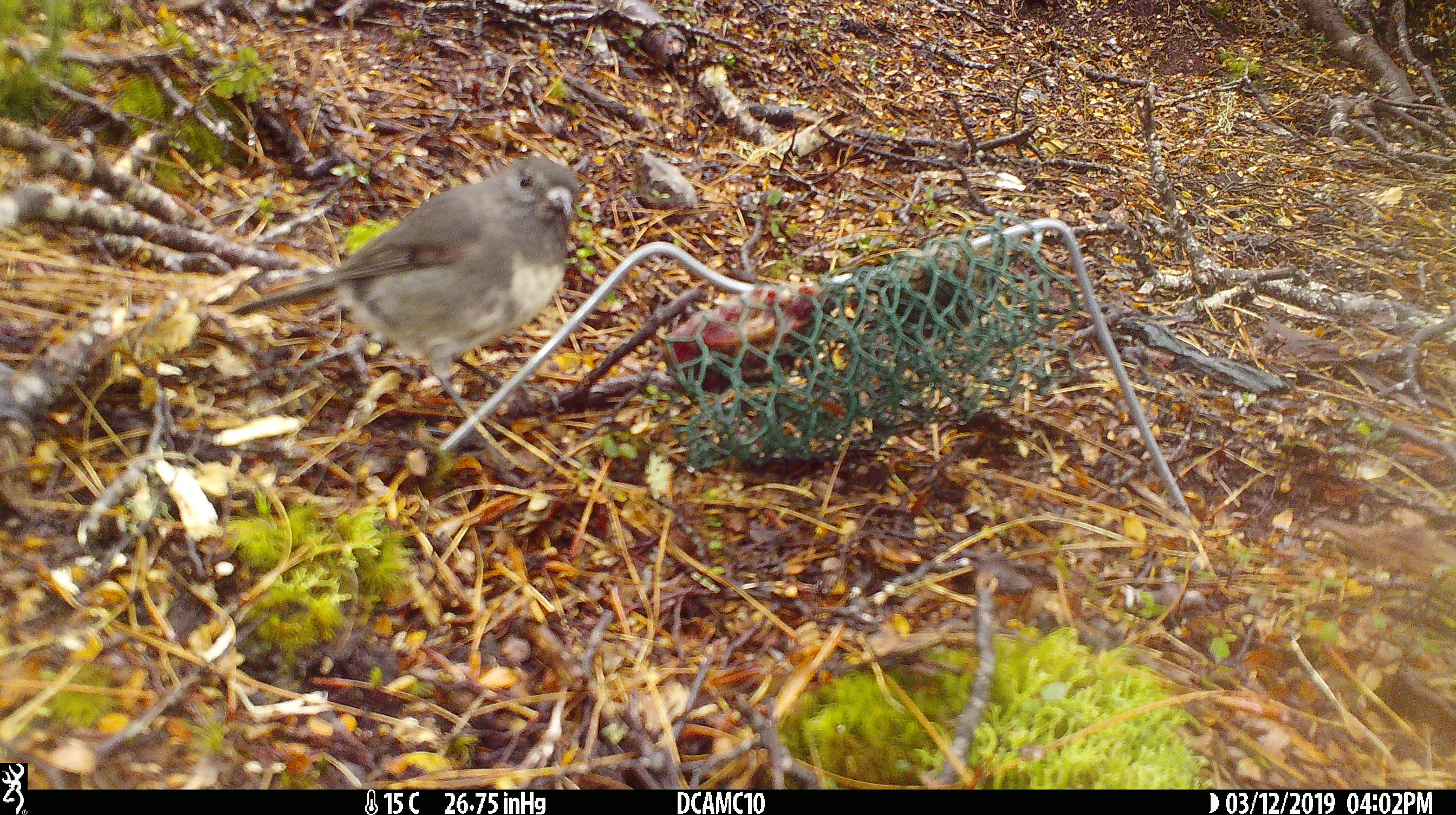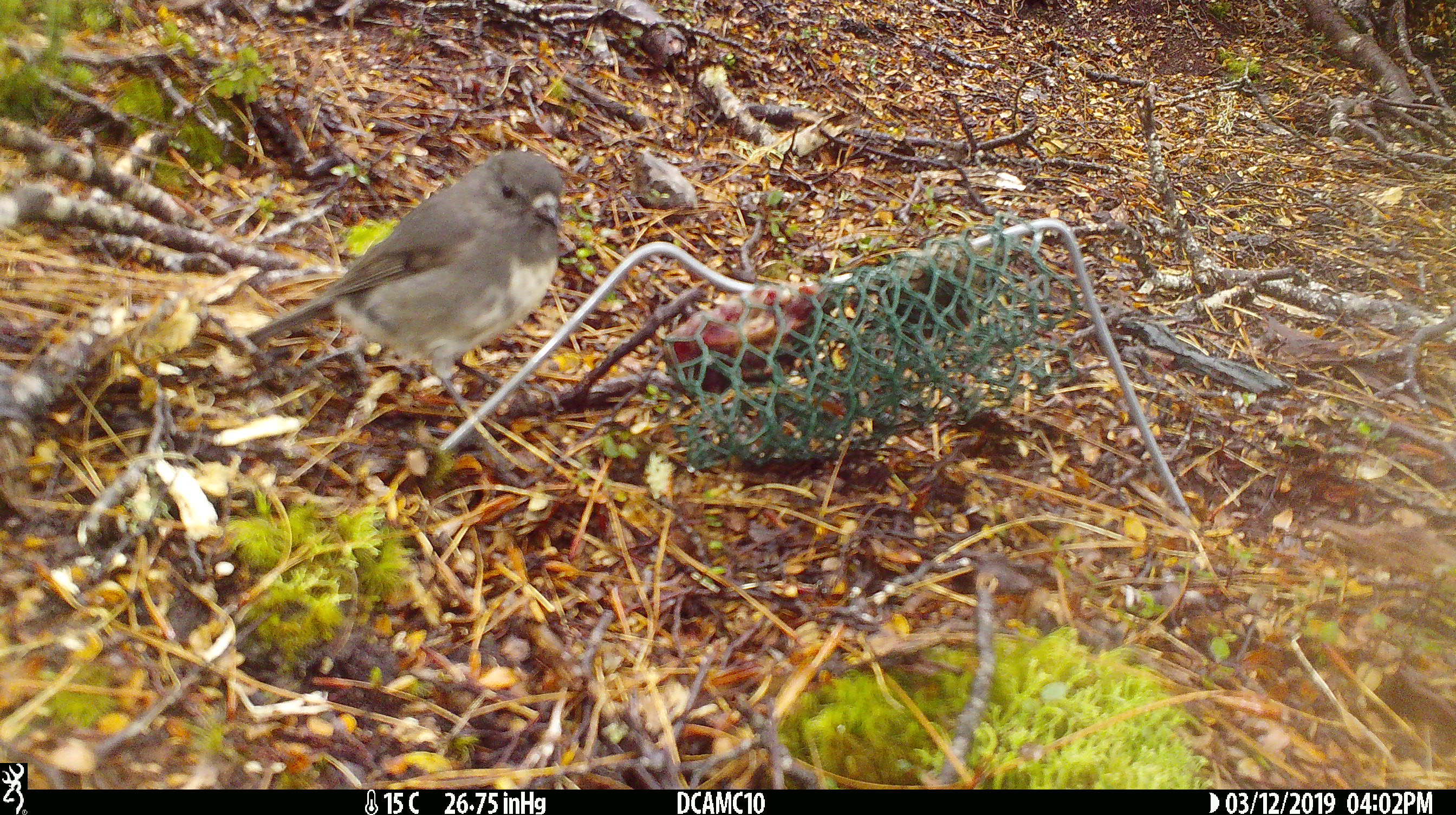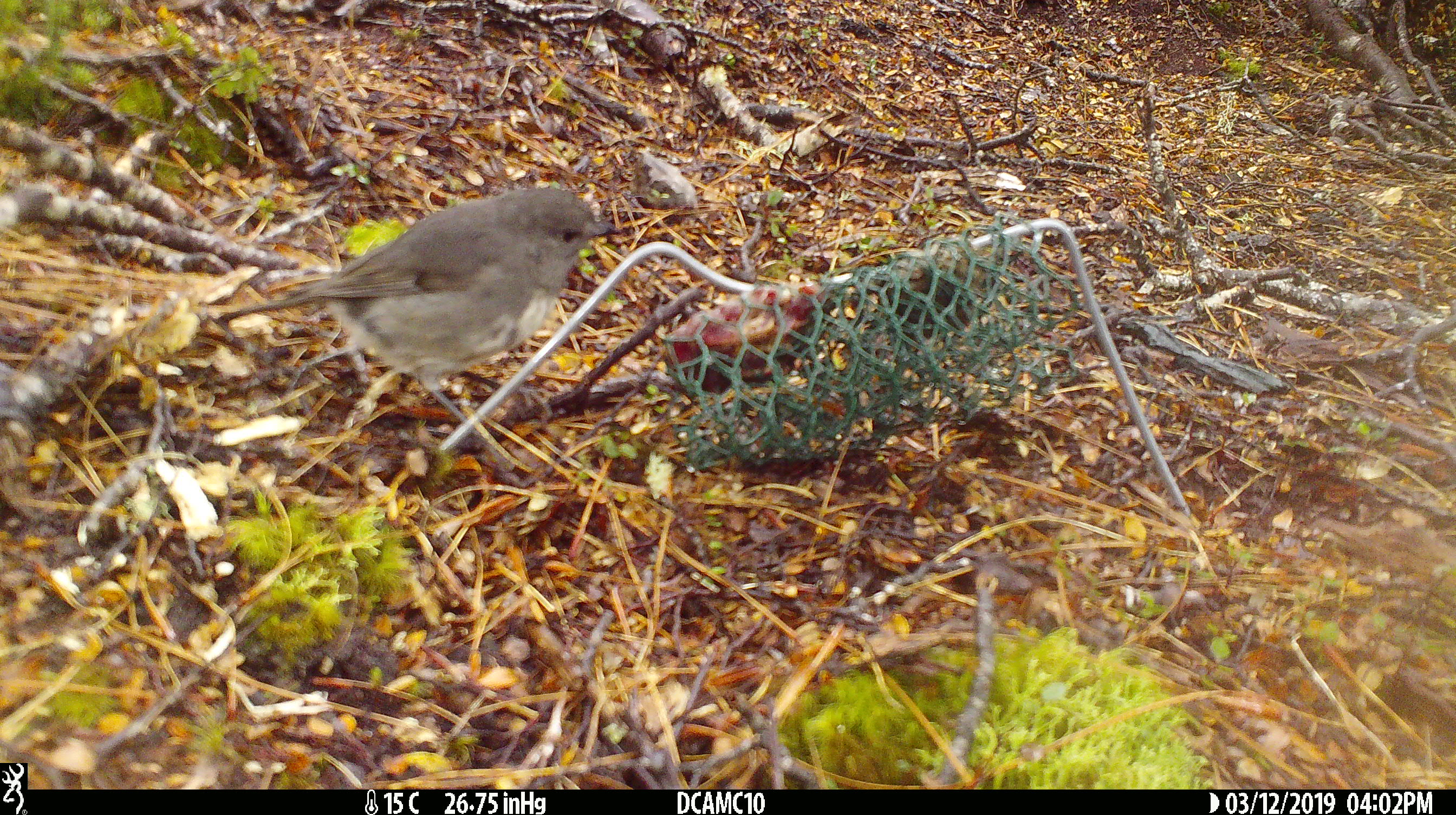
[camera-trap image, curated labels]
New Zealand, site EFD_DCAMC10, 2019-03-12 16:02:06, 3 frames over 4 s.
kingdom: Animalia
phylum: Chordata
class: Aves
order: Passeriformes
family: Petroicidae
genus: Petroica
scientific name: Petroica australis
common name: new zealand robin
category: robin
Robin (new zealand robin) (Petroica australis).